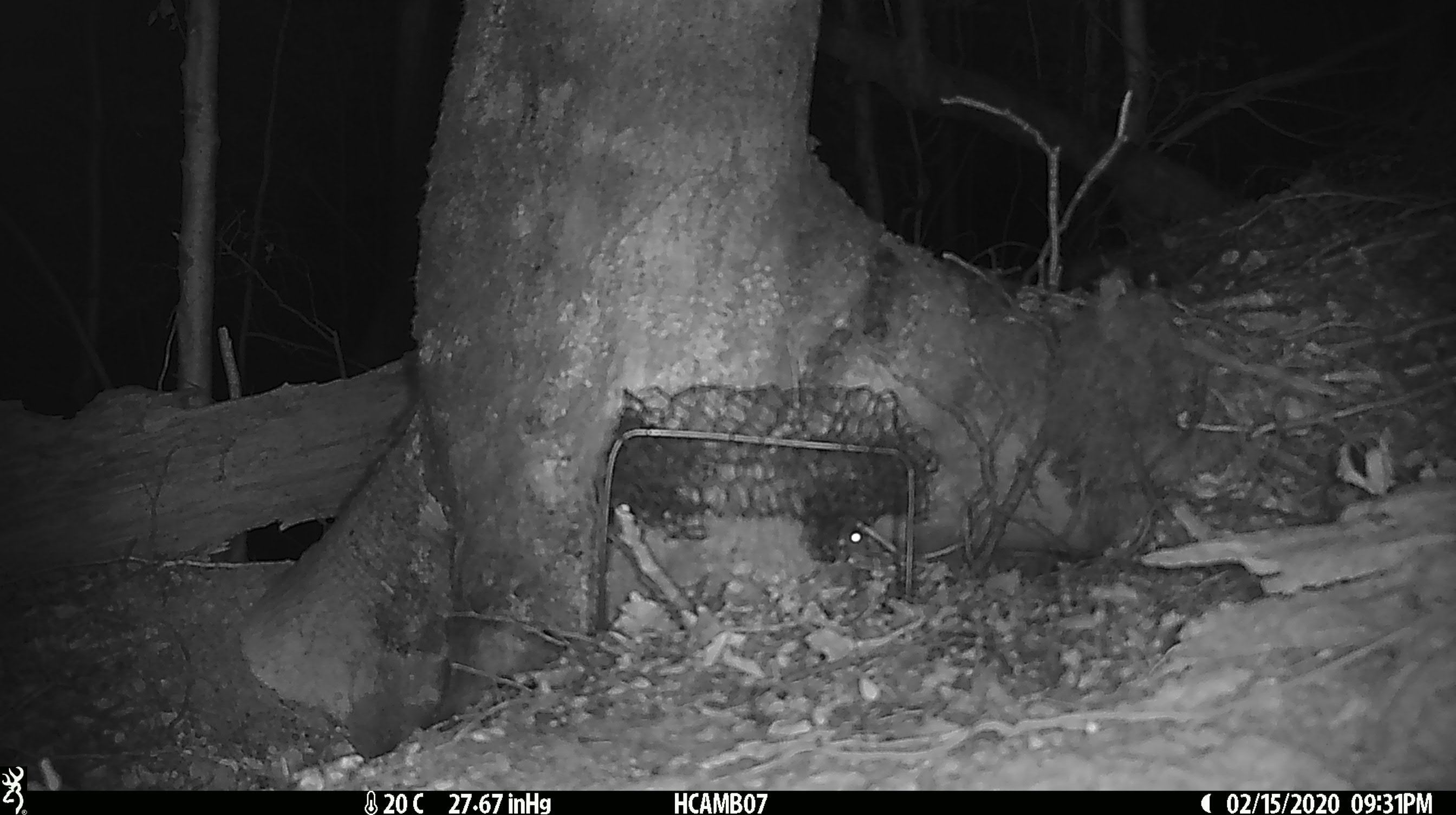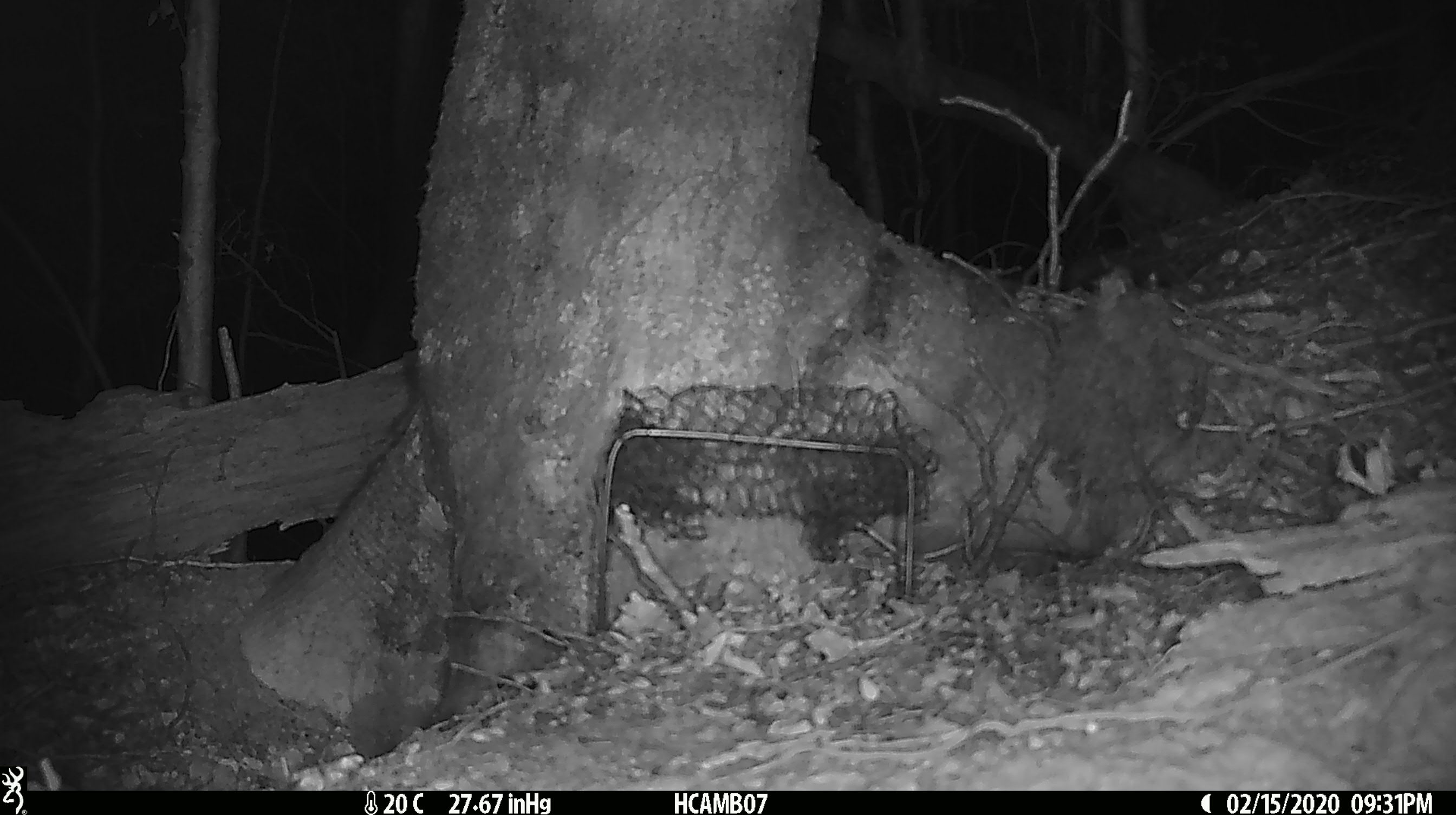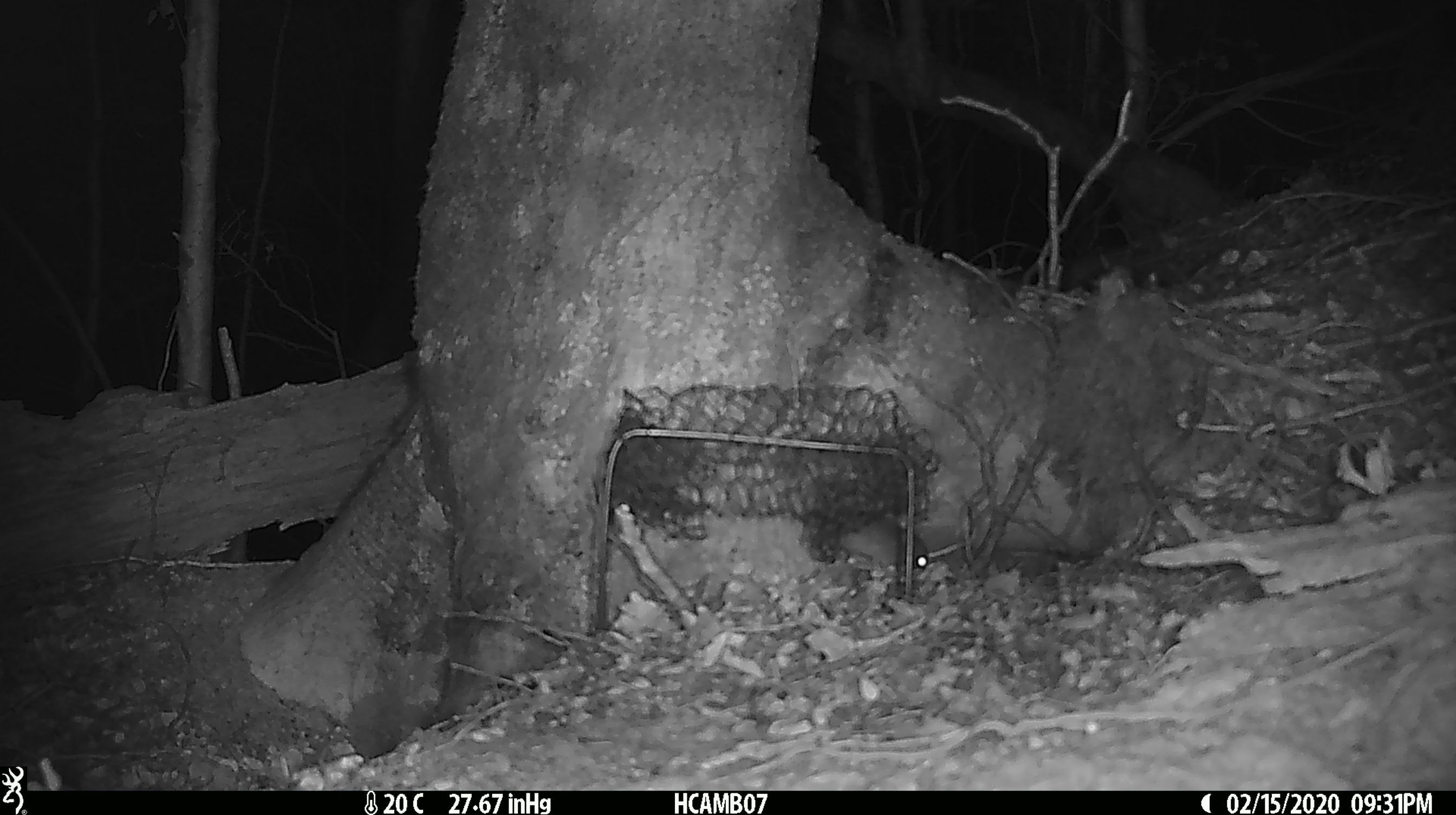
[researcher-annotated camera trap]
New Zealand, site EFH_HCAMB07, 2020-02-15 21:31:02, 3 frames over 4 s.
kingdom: Animalia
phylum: Chordata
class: Mammalia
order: Rodentia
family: Muridae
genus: Mus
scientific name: Mus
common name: mouse